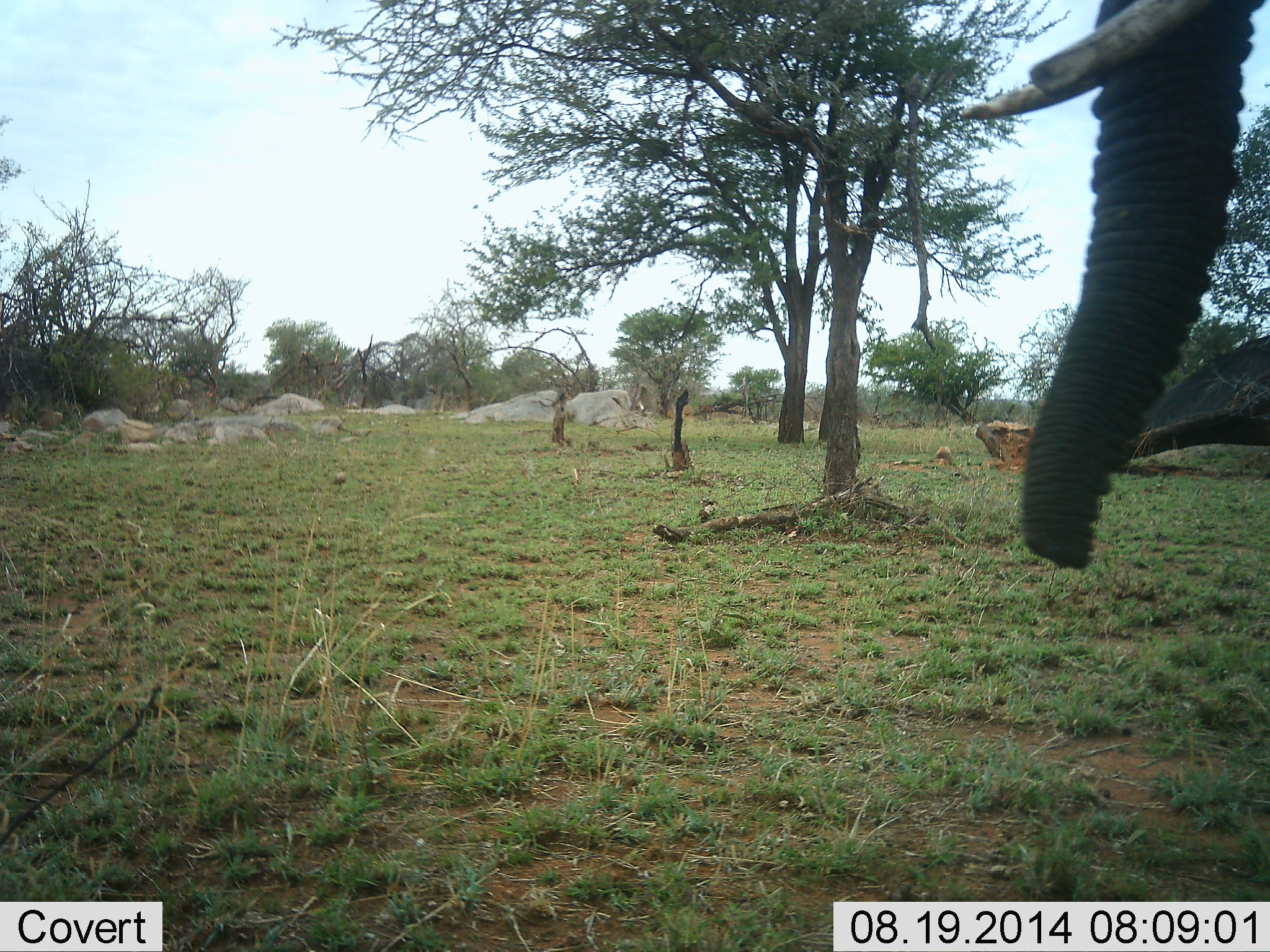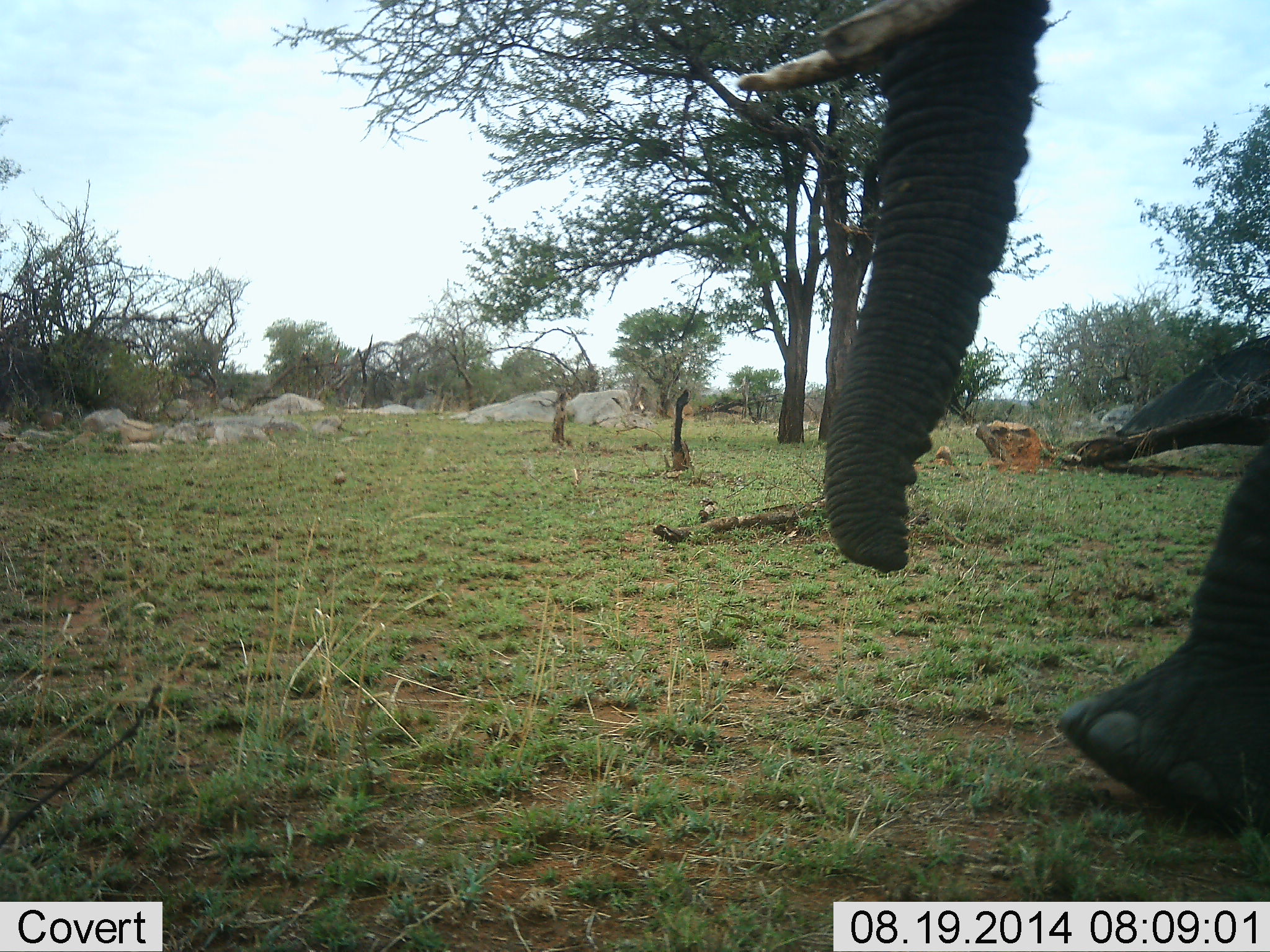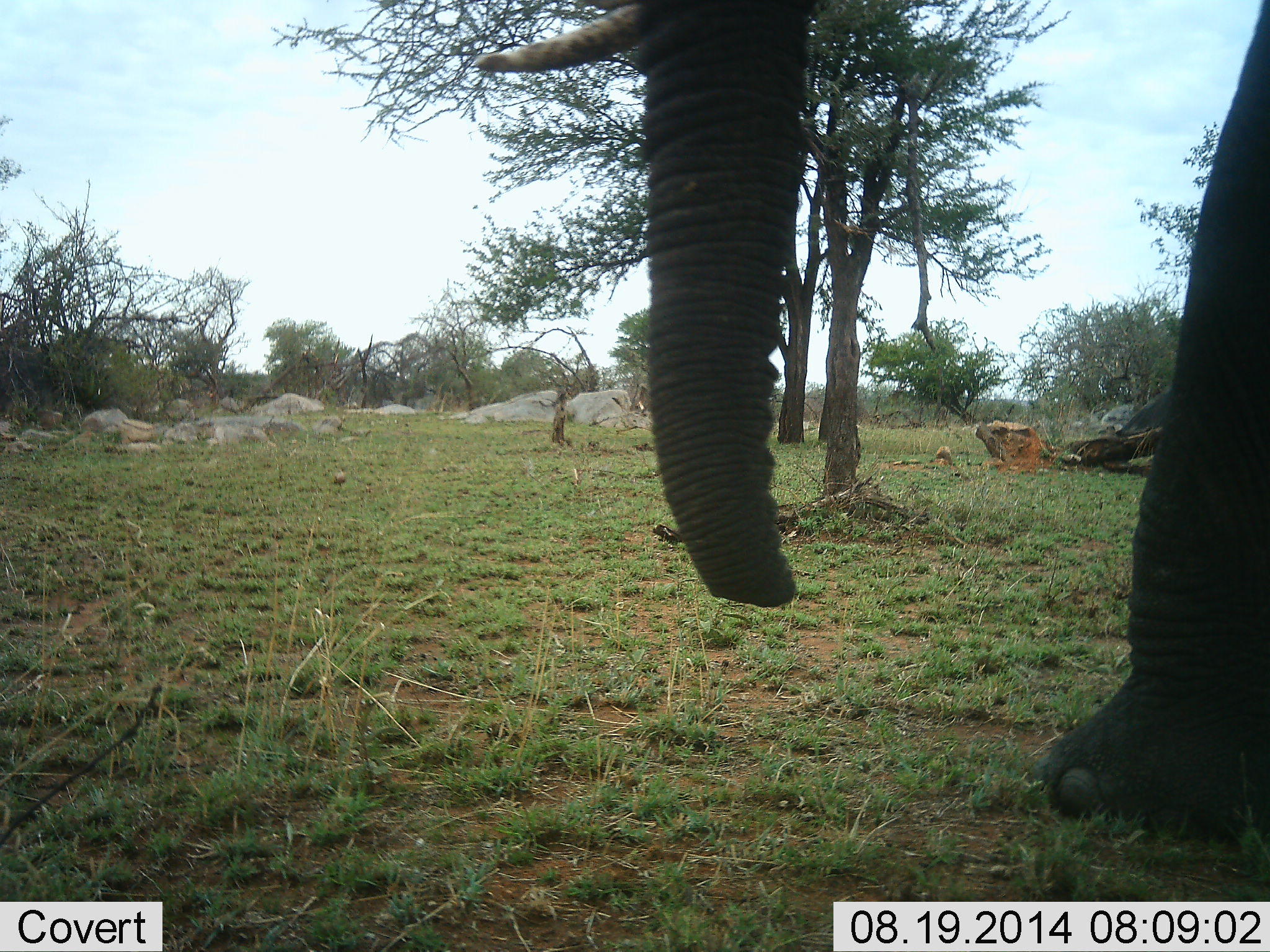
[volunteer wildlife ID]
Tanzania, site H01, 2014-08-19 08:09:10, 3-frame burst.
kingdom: Animalia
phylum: Chordata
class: Mammalia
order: Proboscidea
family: Elephantidae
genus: Loxodonta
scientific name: Loxodonta africana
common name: african bush elephant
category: elephant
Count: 1.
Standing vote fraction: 0%.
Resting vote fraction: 0%.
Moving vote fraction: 100%.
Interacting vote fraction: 0%.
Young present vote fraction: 0%.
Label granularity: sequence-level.